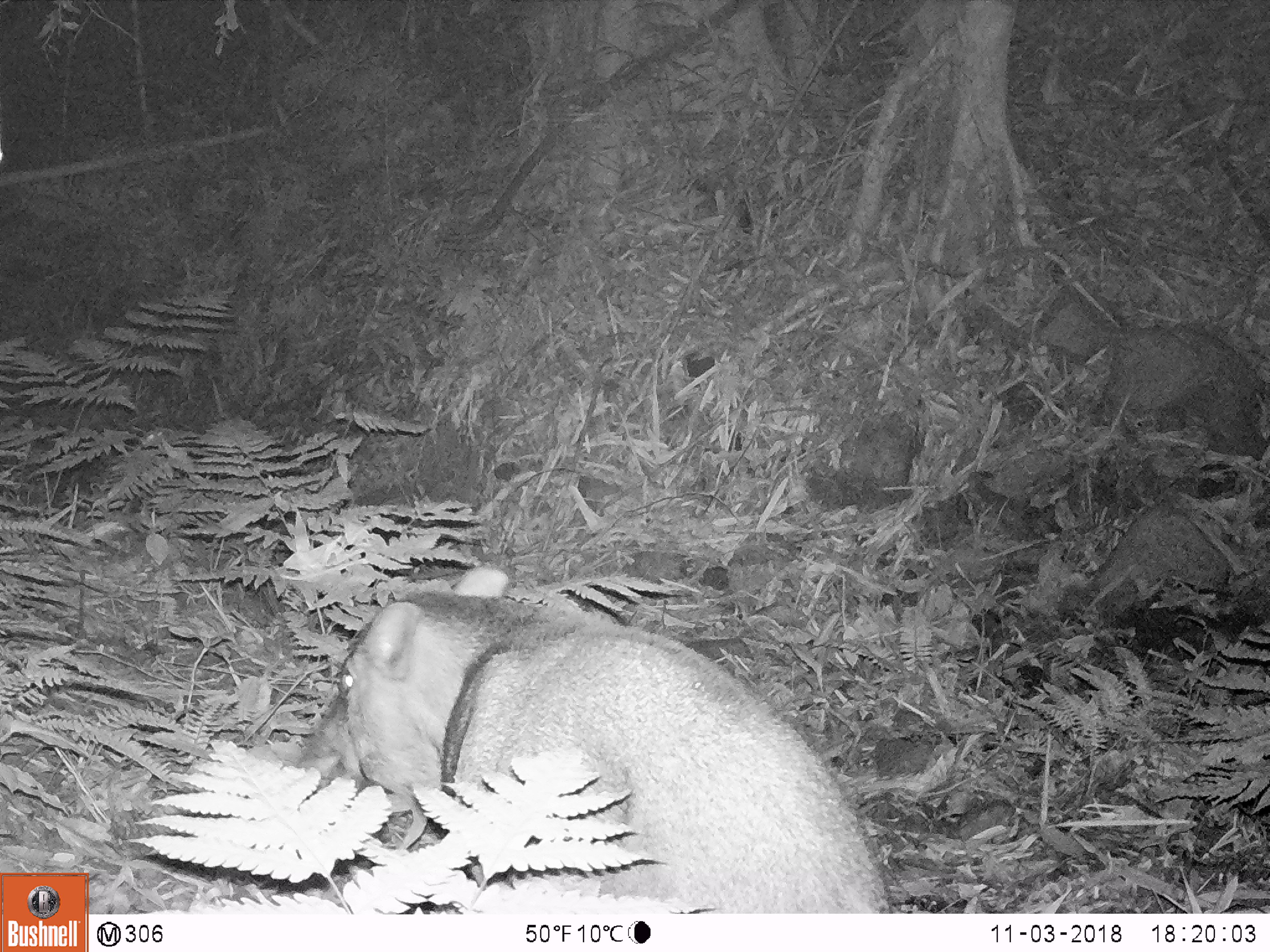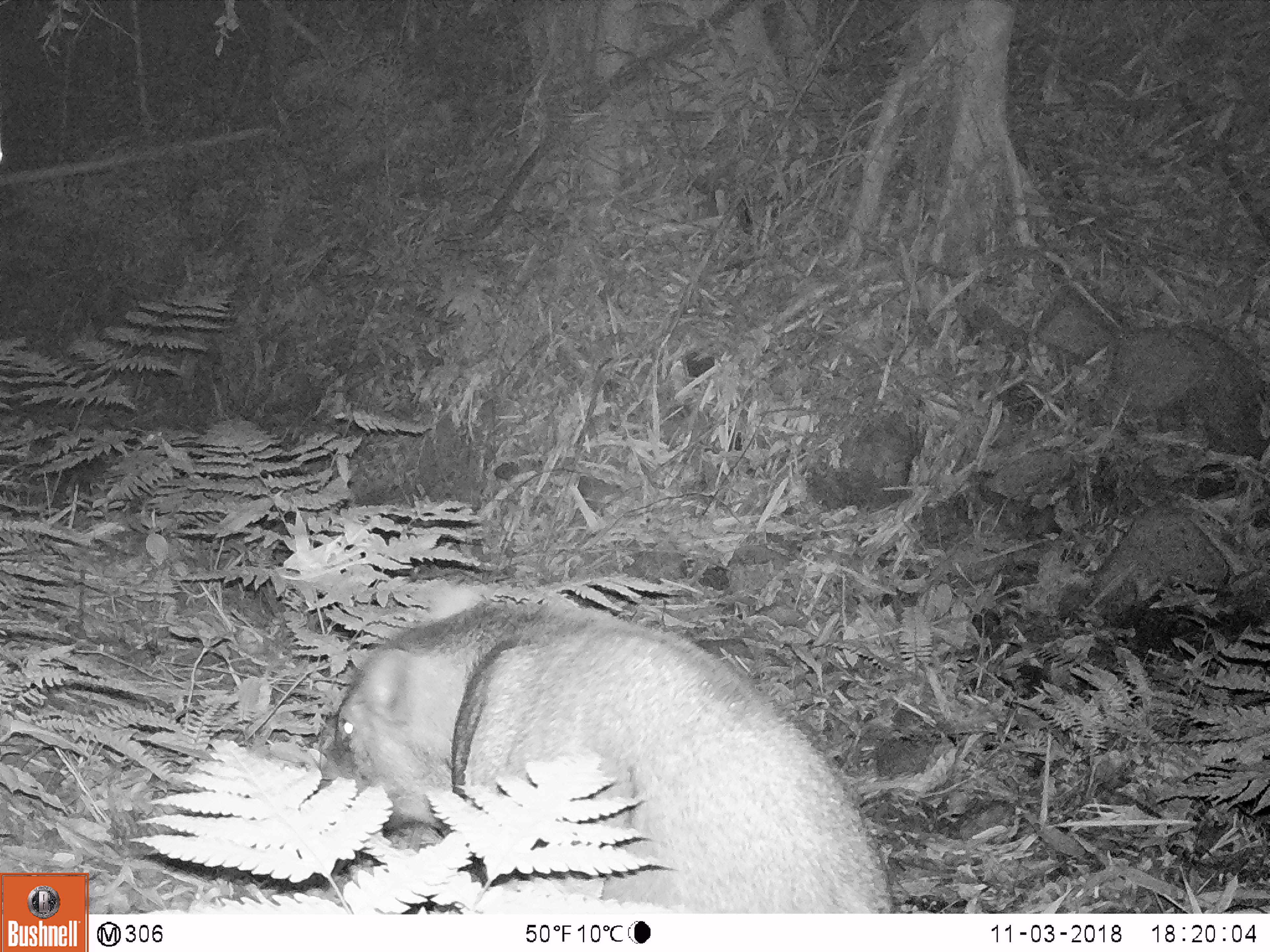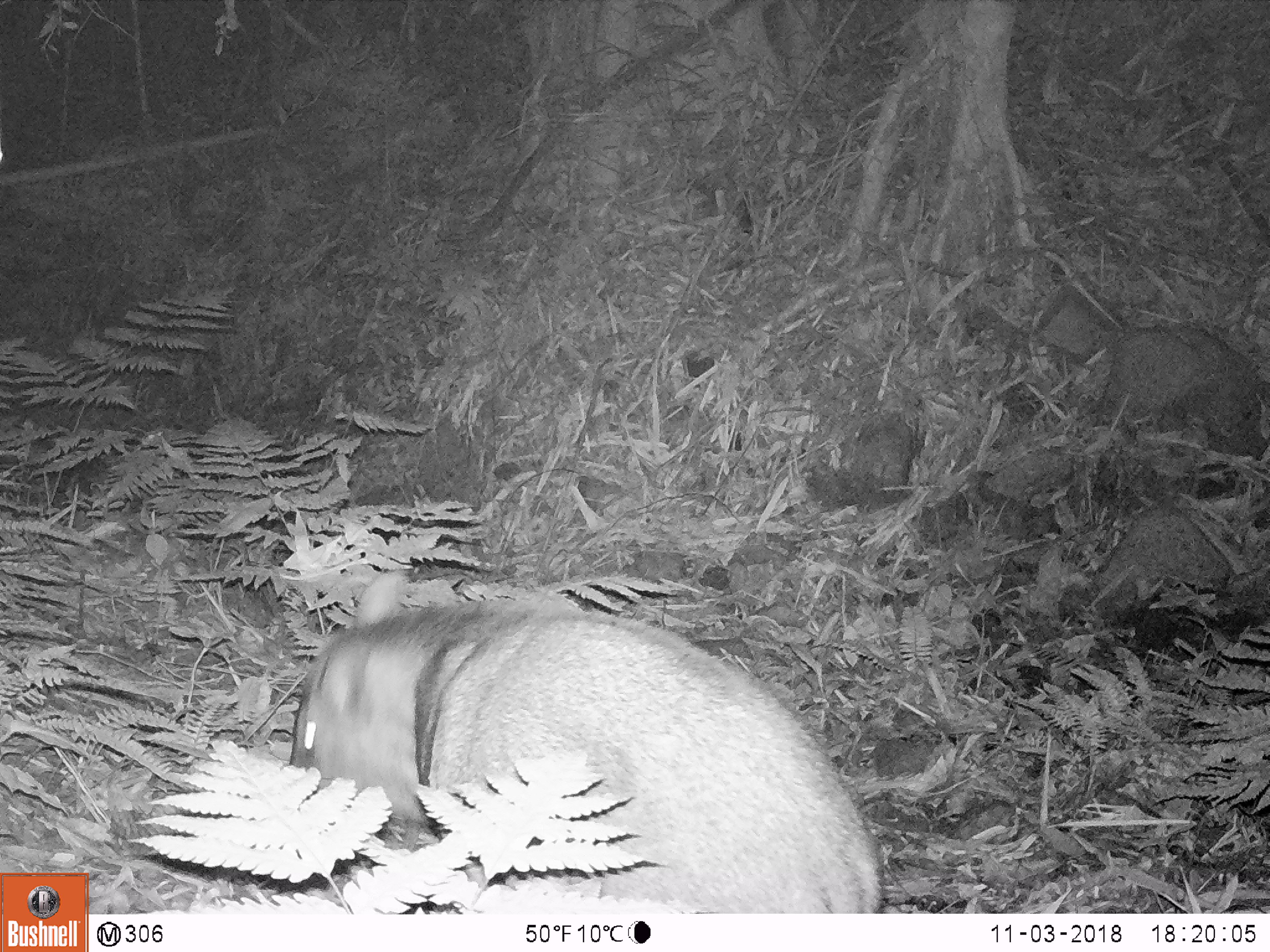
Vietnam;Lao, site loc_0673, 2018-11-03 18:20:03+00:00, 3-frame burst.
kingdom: Animalia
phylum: Chordata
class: Mammalia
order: Artiodactyla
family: Suidae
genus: Sus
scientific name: Sus scrofa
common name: eurasian wild pig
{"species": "eurasian wild pig (Sus scrofa)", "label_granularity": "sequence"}